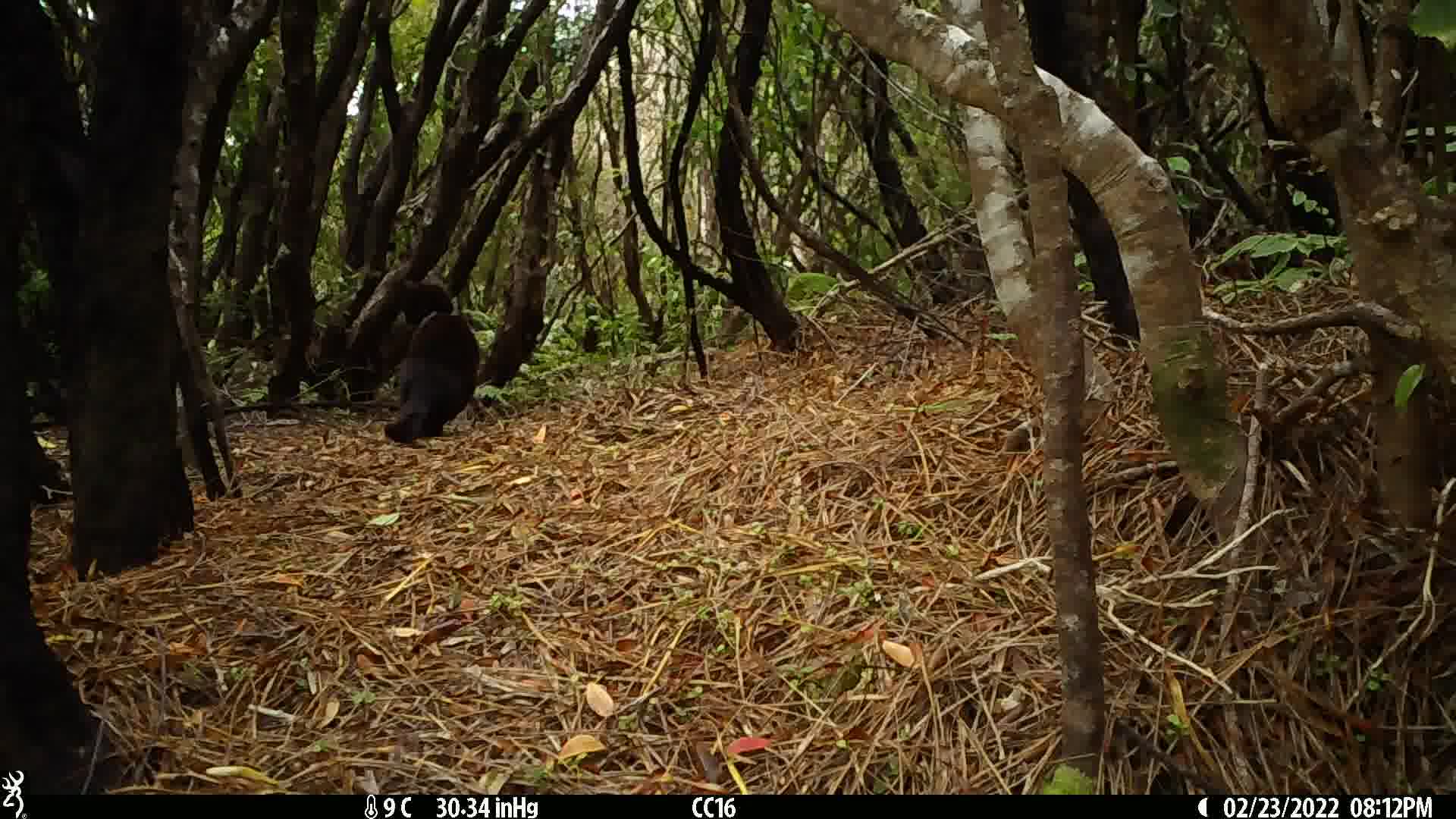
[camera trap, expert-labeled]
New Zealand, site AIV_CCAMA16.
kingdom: Animalia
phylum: Chordata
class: Mammalia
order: Carnivora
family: Felidae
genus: Felis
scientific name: Felis catus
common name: domestic cat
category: cat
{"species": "cat (domestic cat) (Felis catus)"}